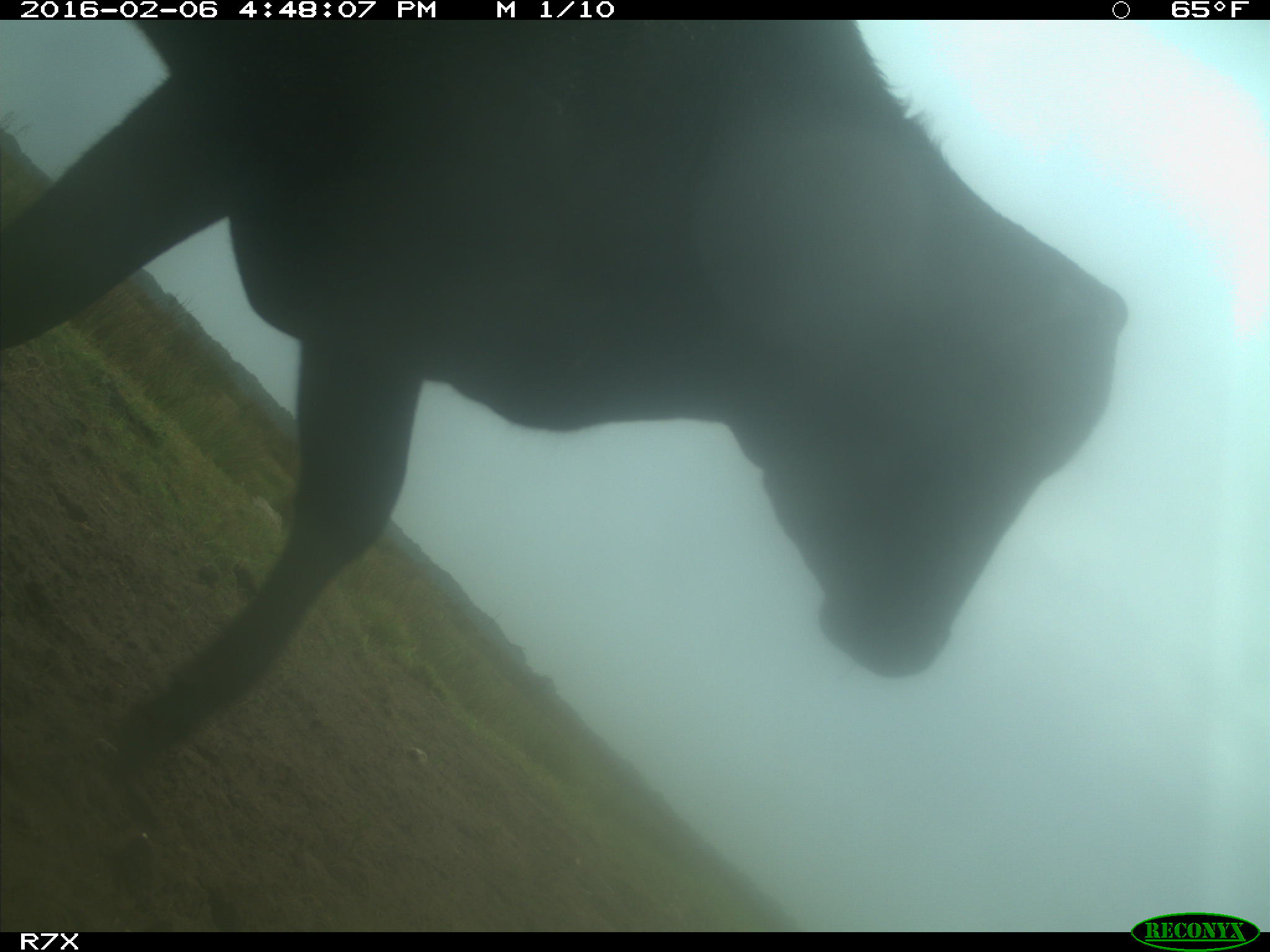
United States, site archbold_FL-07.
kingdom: Animalia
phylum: Chordata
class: Mammalia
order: Artiodactyla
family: Bovidae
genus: Bos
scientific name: Bos taurus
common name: domestic cow